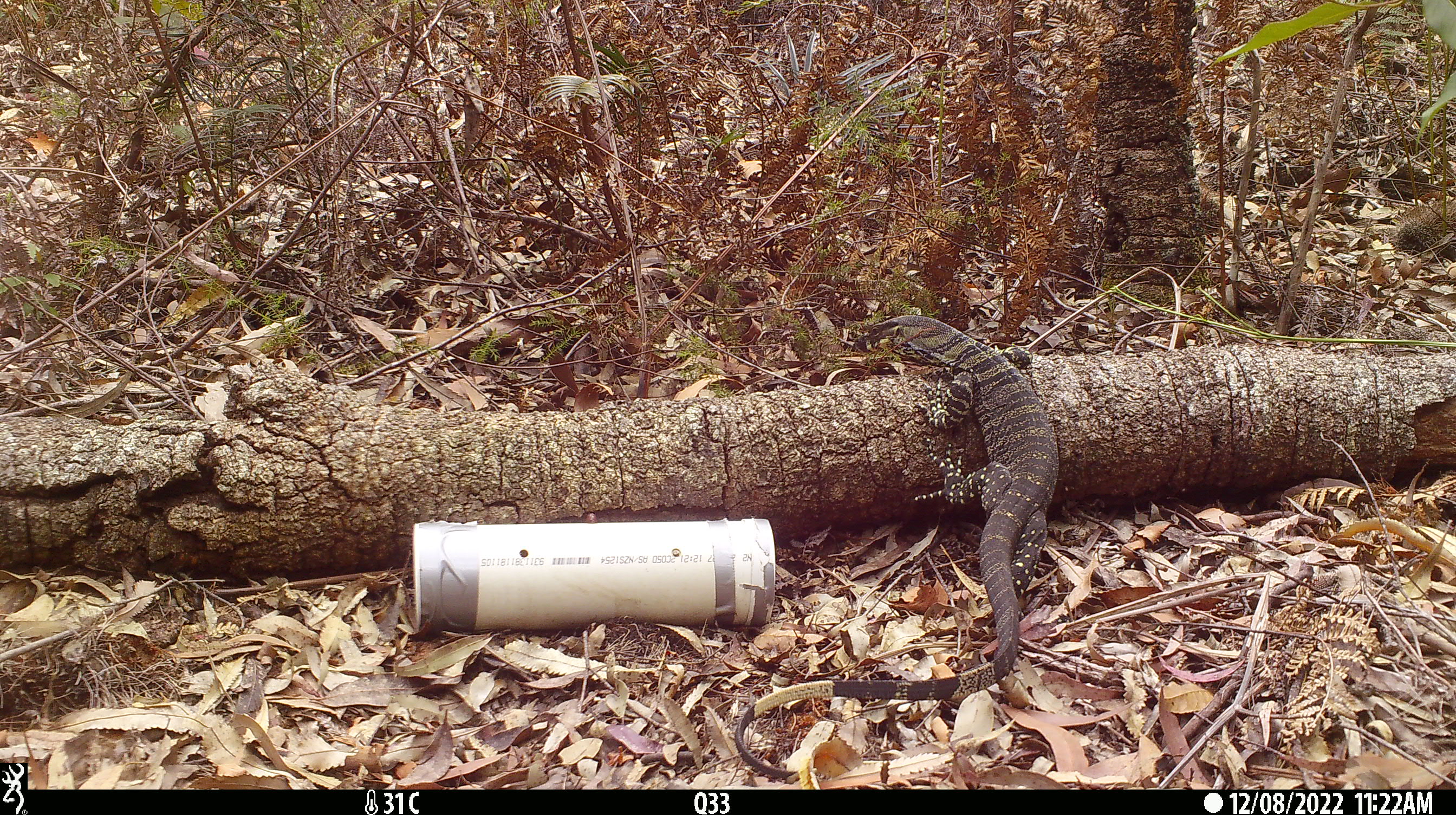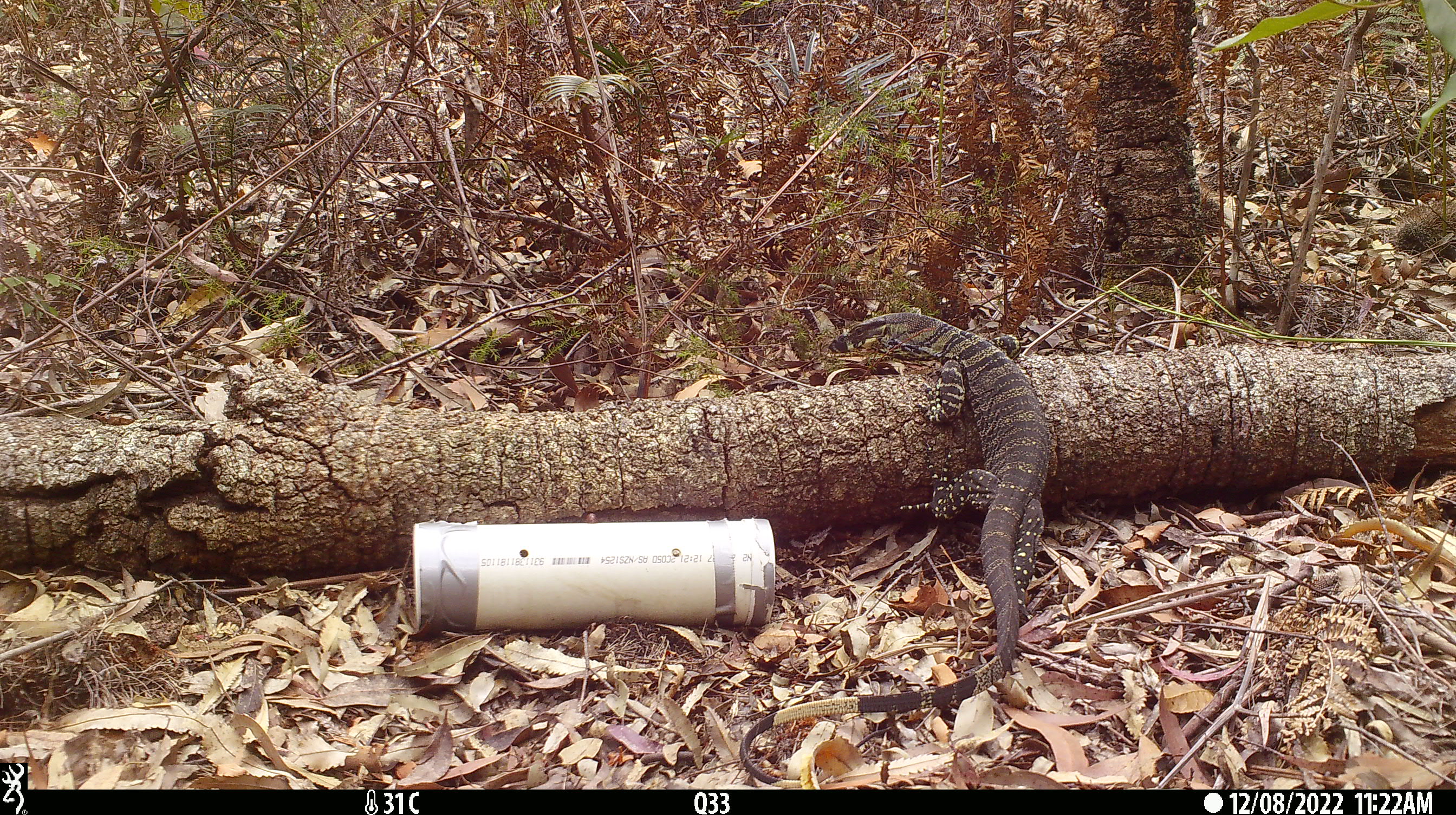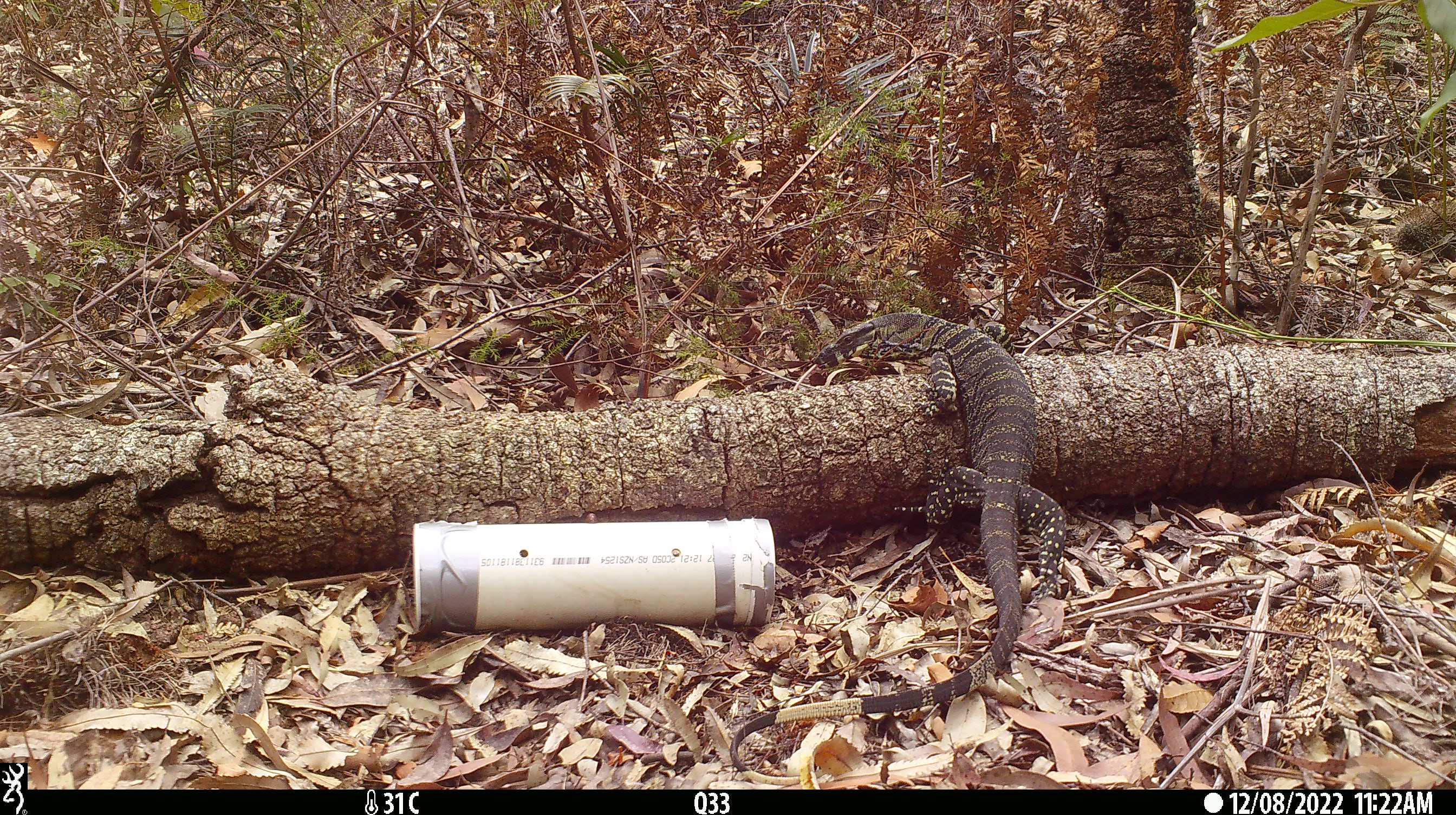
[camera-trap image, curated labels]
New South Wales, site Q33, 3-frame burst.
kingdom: Animalia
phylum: Chordata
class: Reptilia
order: Squamata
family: Varanidae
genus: Varanus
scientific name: Varanus varius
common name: lace monitor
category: goanna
Goanna (lace monitor) (Varanus varius).